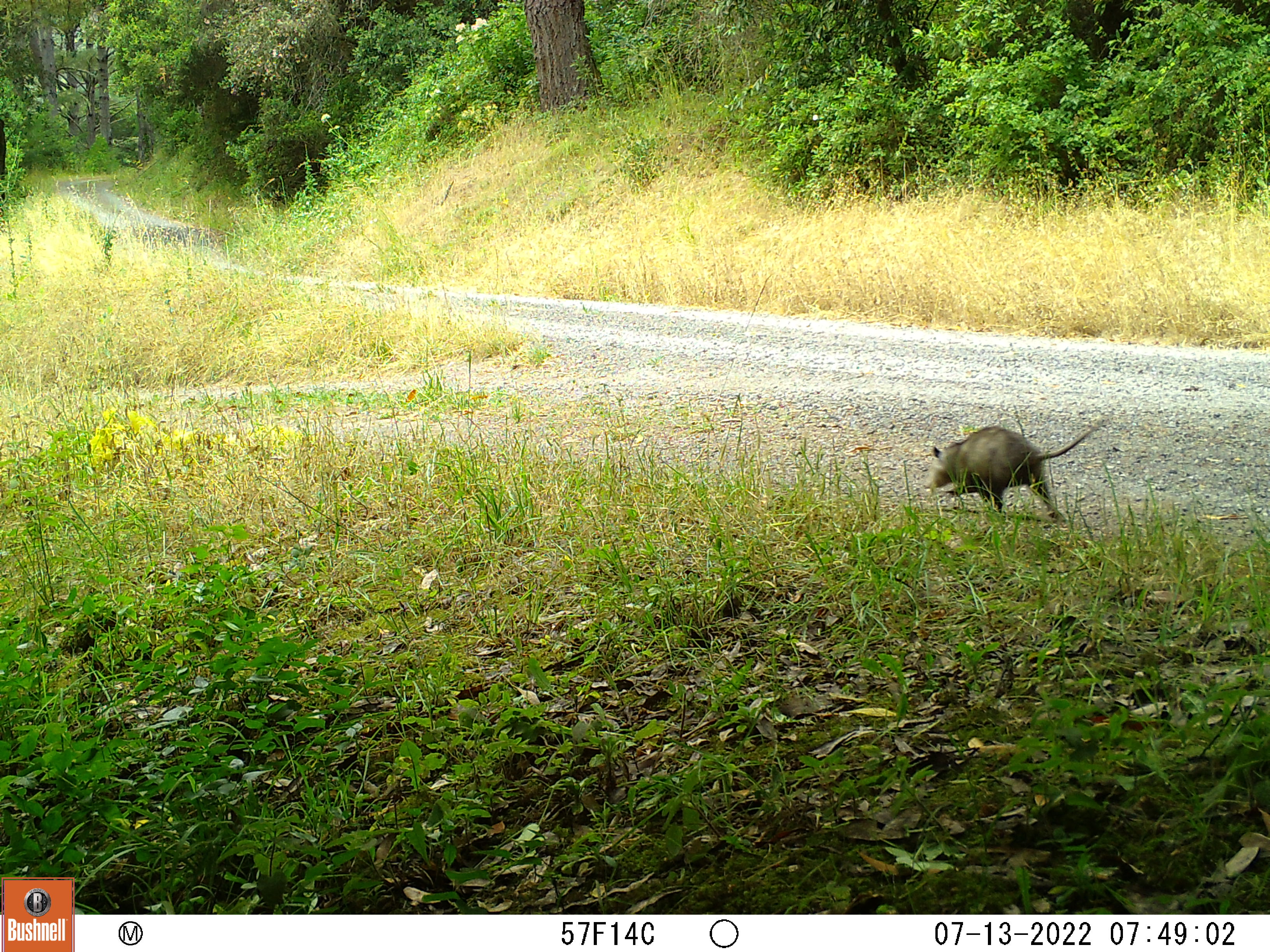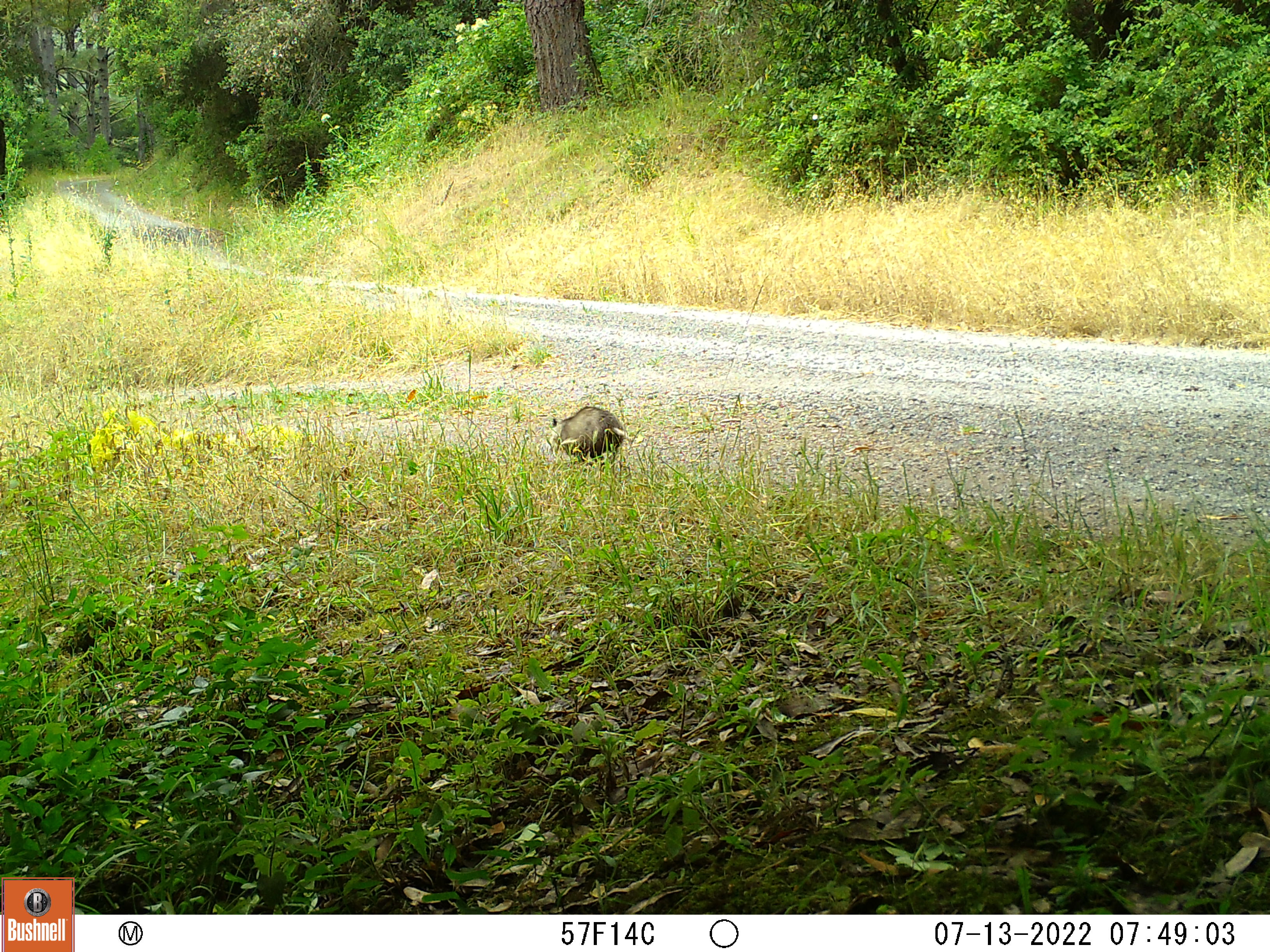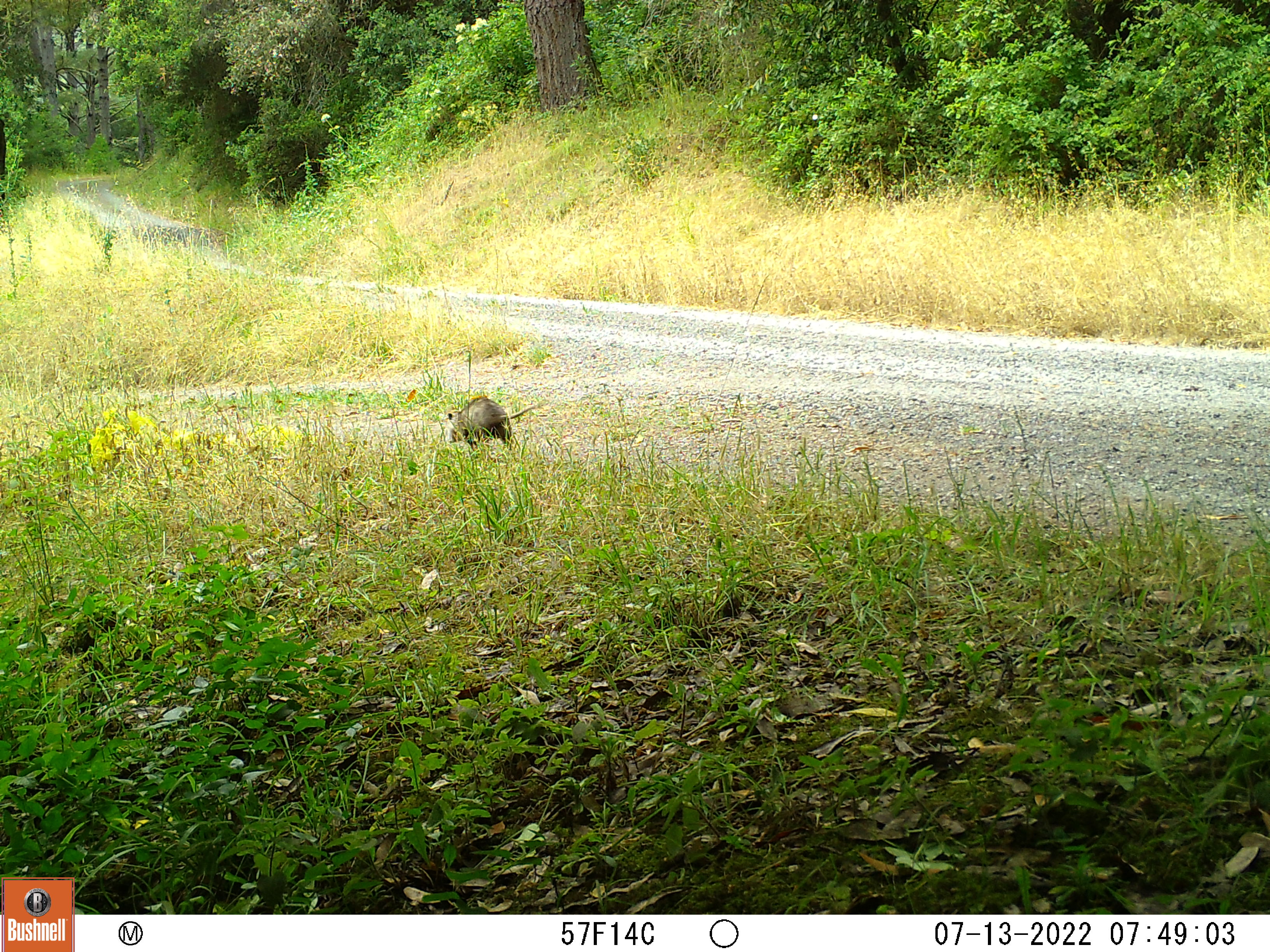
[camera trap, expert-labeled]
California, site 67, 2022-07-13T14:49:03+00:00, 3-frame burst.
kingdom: Animalia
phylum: Chordata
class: Mammalia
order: Didelphimorphia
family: Didelphidae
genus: Didelphis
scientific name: Didelphis virginiana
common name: virginia opossum